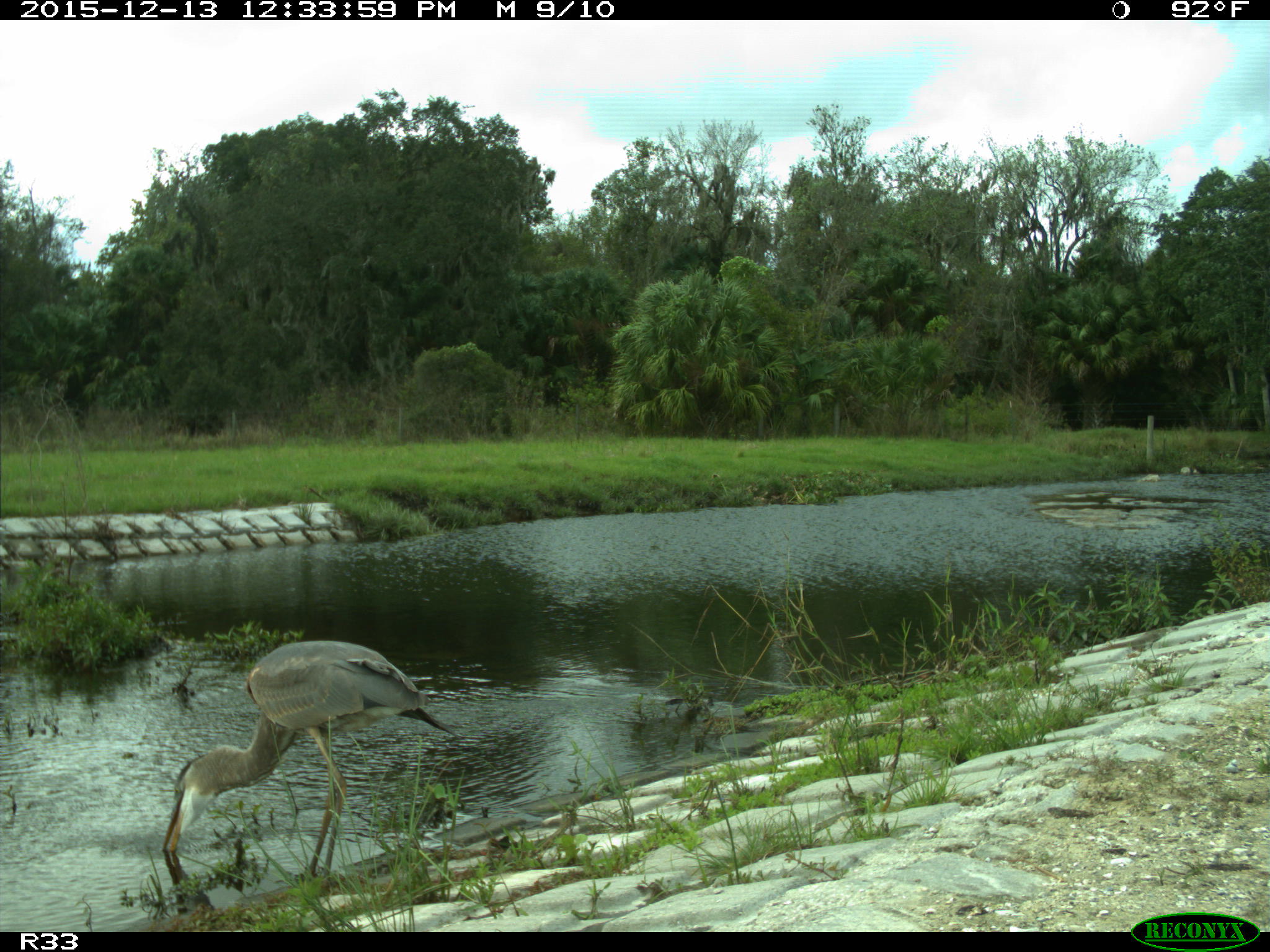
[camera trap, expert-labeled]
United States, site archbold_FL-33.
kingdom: Animalia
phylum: Chordata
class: Aves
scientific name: Aves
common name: birds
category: unidentified bird